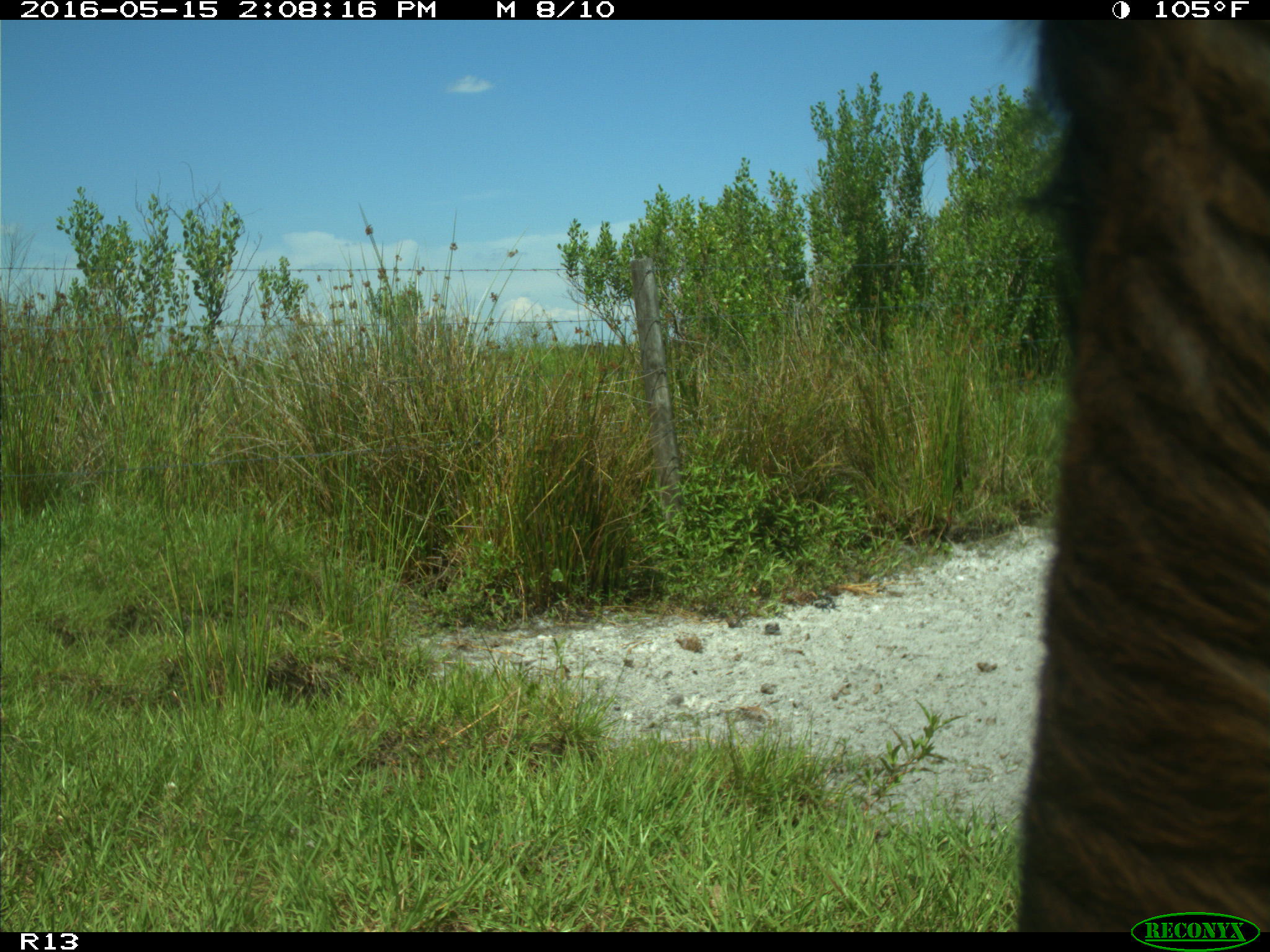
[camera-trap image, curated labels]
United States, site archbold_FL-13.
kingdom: Animalia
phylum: Chordata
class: Mammalia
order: Artiodactyla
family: Bovidae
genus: Bos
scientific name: Bos taurus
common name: domestic cow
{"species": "Bos taurus (domestic cow)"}